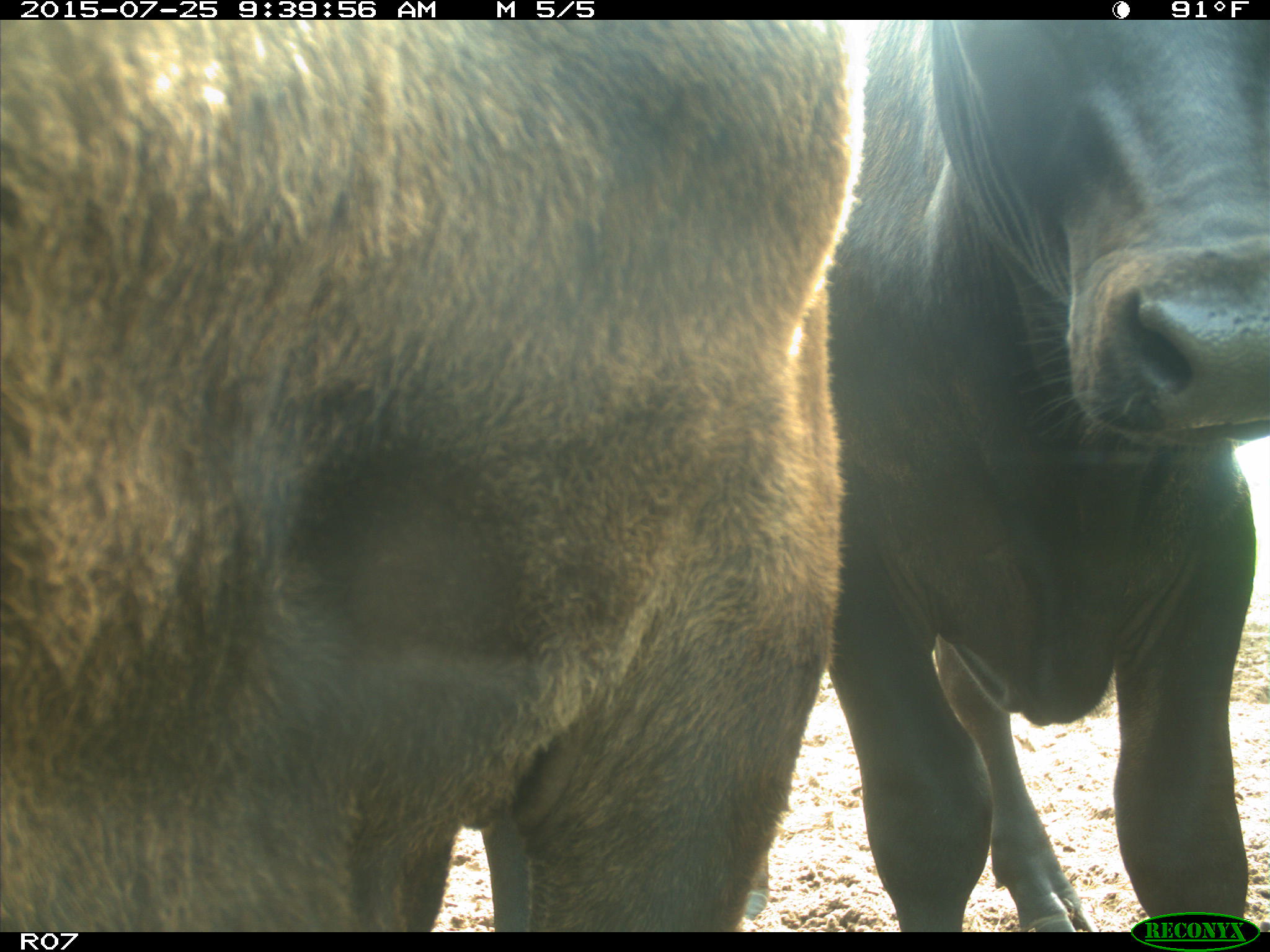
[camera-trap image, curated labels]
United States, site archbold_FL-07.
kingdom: Animalia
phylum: Chordata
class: Mammalia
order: Artiodactyla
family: Bovidae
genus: Bos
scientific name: Bos taurus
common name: domestic cow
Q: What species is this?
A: Bos taurus (domestic cow).